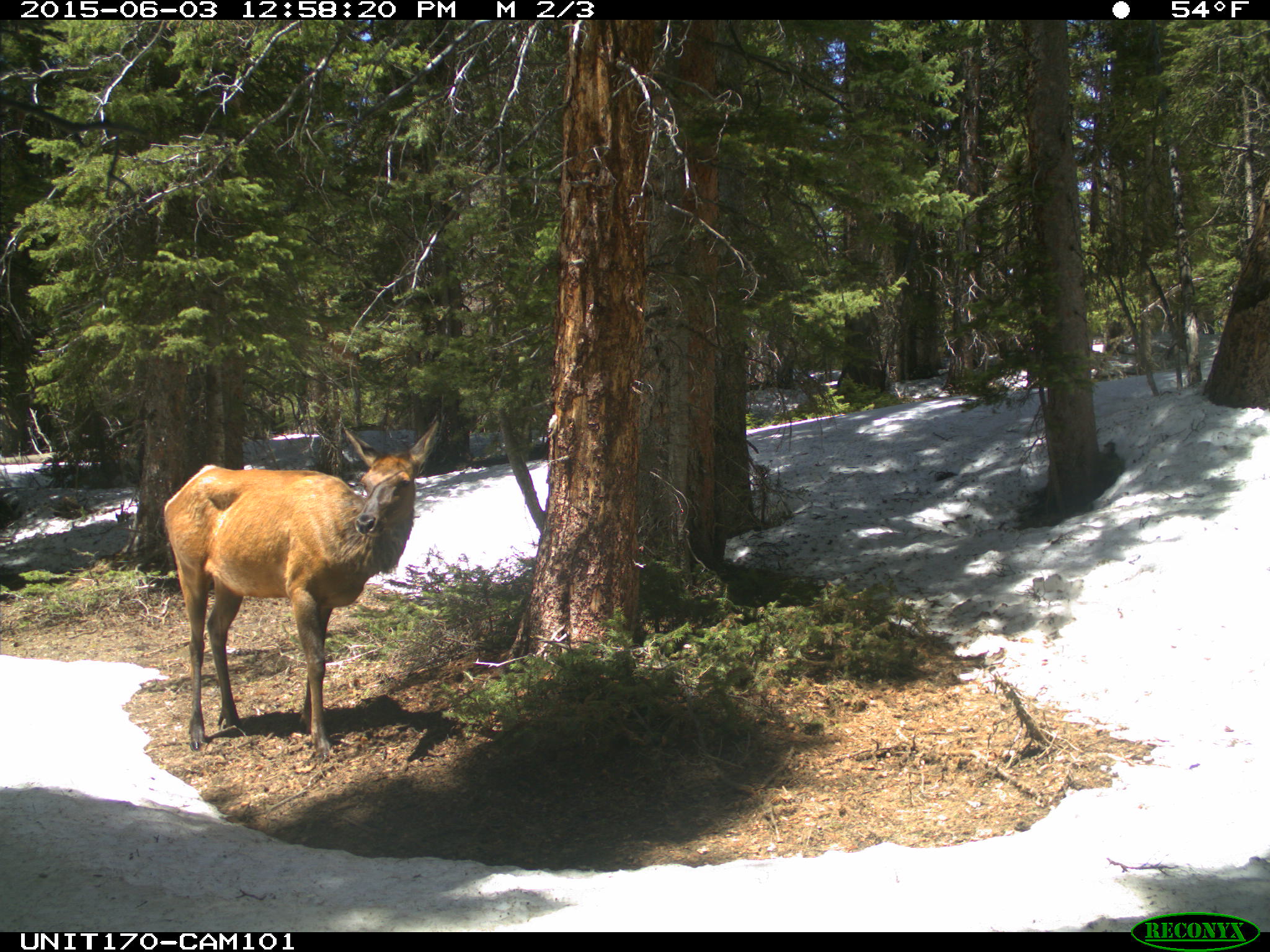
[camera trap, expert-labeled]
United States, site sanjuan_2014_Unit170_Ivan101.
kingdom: Animalia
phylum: Chordata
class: Mammalia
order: Artiodactyla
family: Cervidae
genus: Cervus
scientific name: Cervus elaphus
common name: red deer